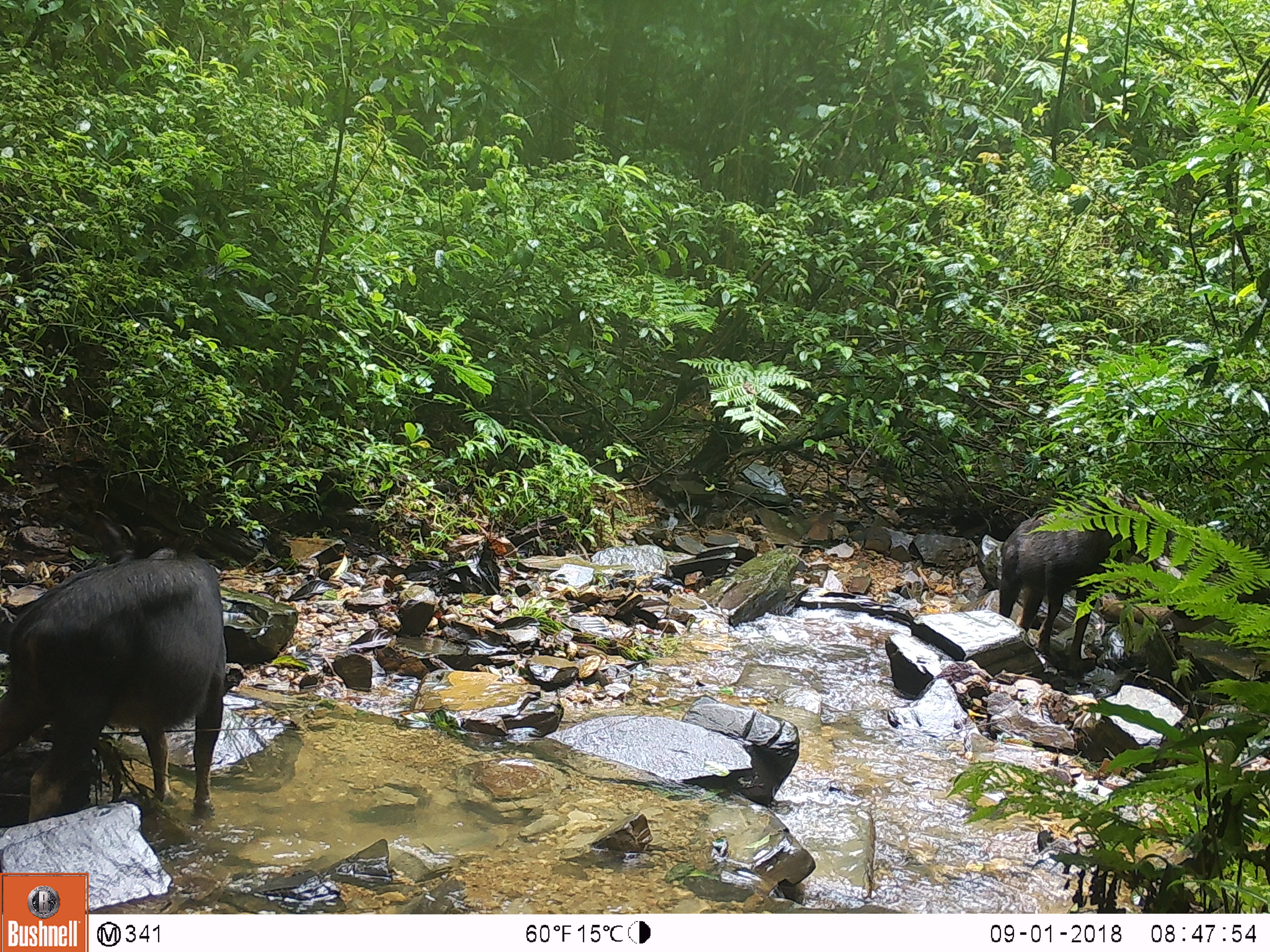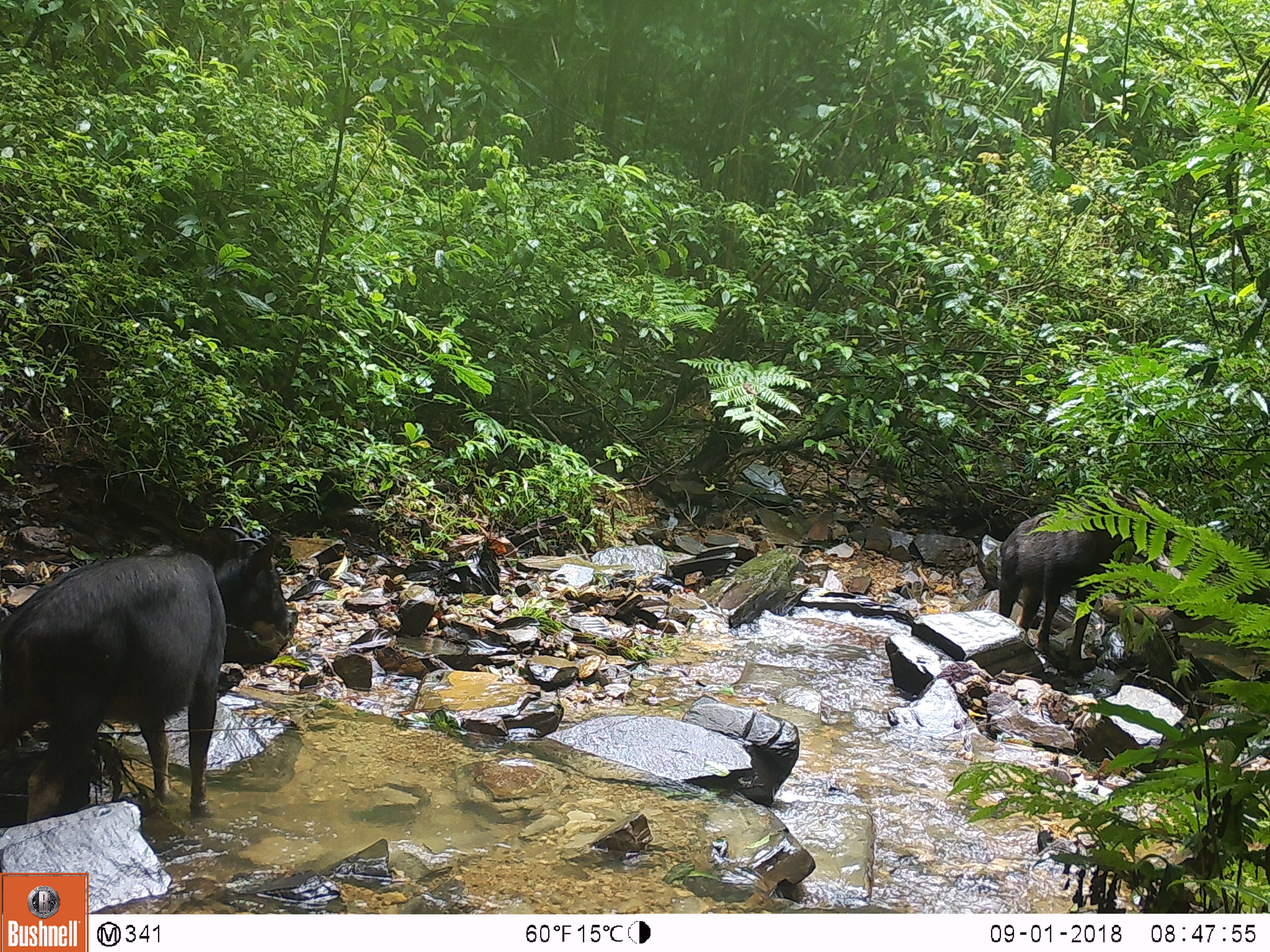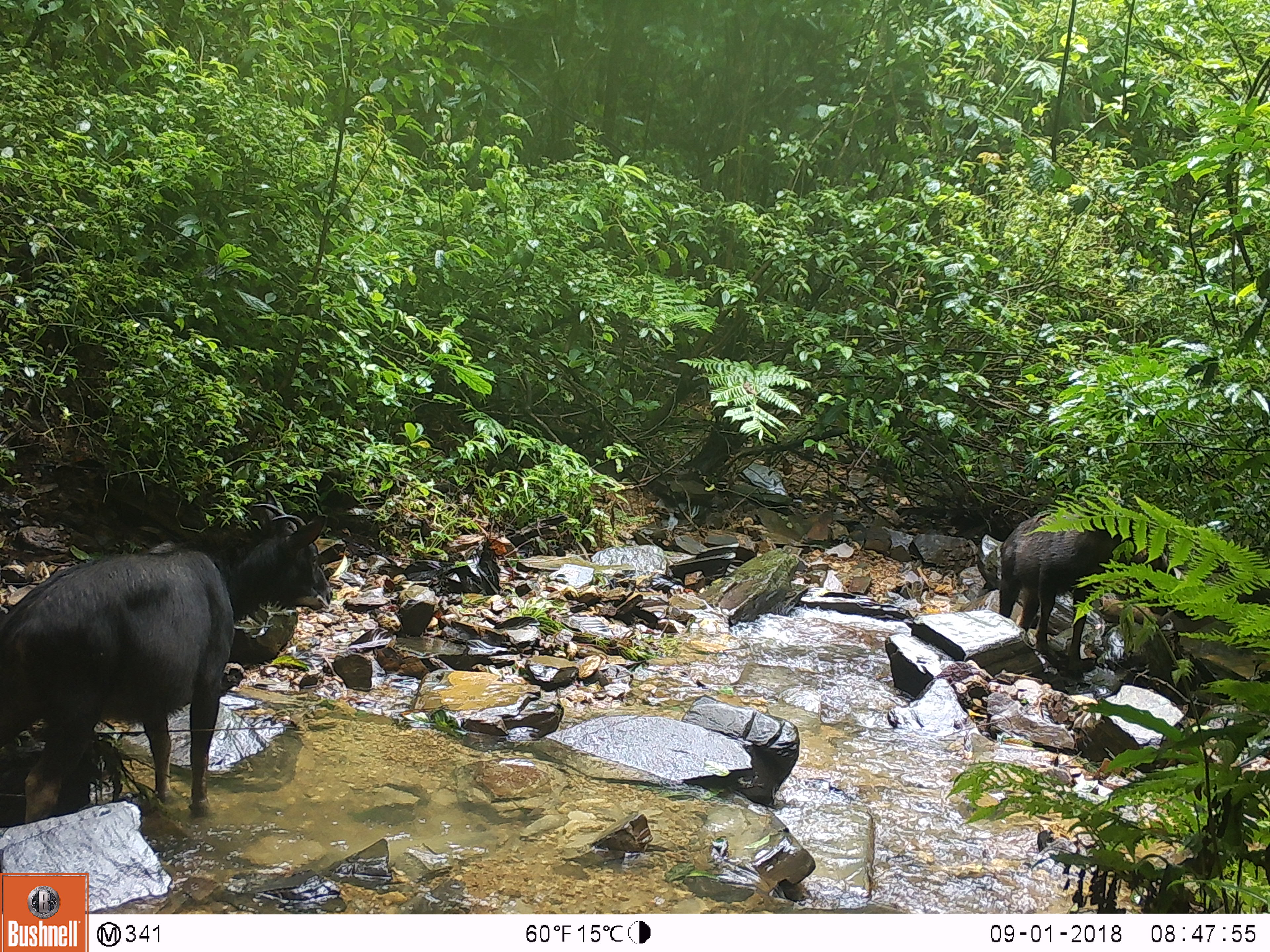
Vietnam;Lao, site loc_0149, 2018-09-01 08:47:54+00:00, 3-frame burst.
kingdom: Animalia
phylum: Chordata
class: Mammalia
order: Artiodactyla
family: Bovidae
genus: Capricornis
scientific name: Capricornis sumatraensis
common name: chinese serow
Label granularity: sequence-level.